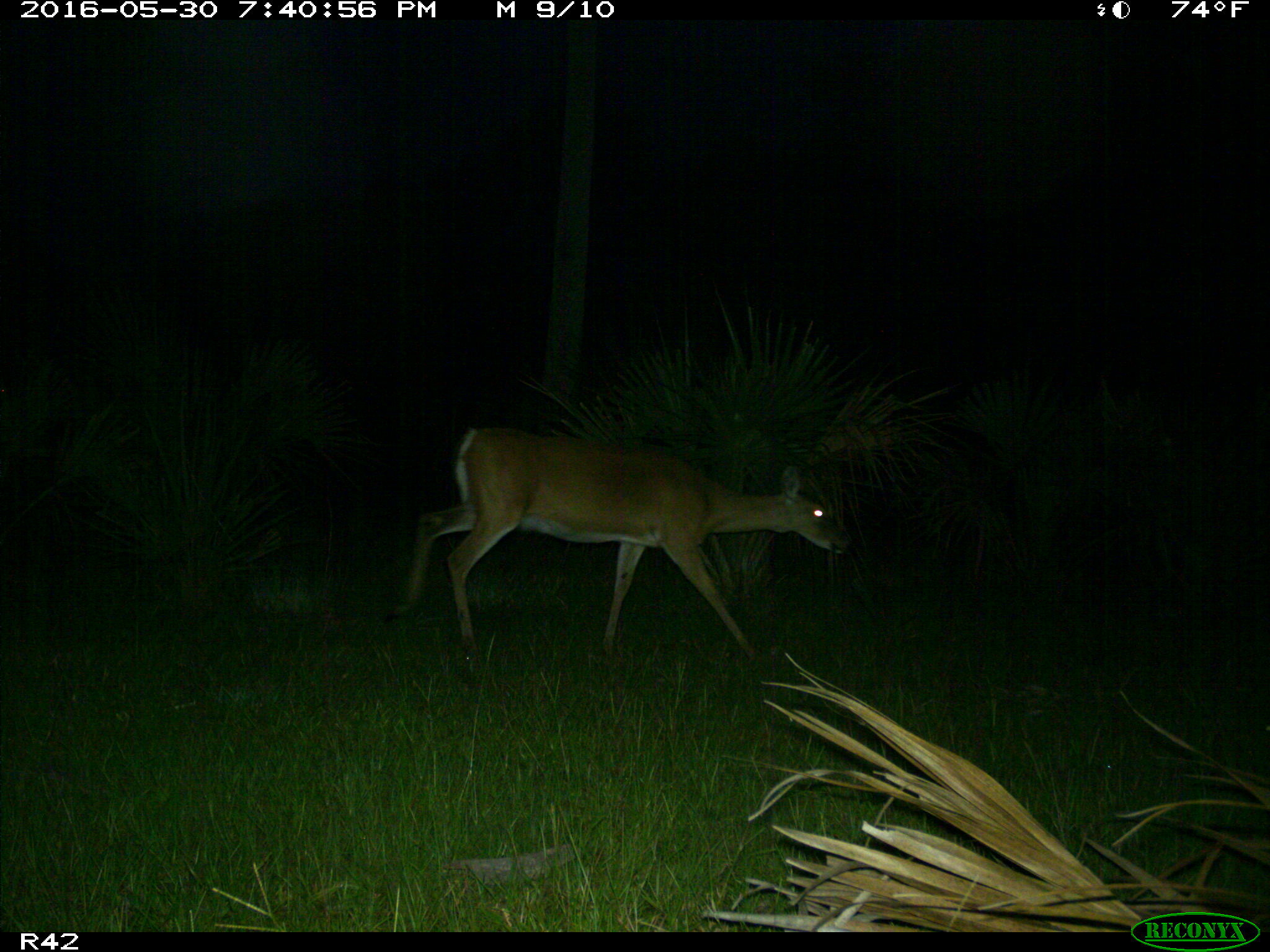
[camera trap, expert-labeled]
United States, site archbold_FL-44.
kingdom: Animalia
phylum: Chordata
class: Mammalia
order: Artiodactyla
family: Cervidae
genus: Odocoileus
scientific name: Odocoileus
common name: deer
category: unidentified deer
Unidentified deer (deer) (Odocoileus).